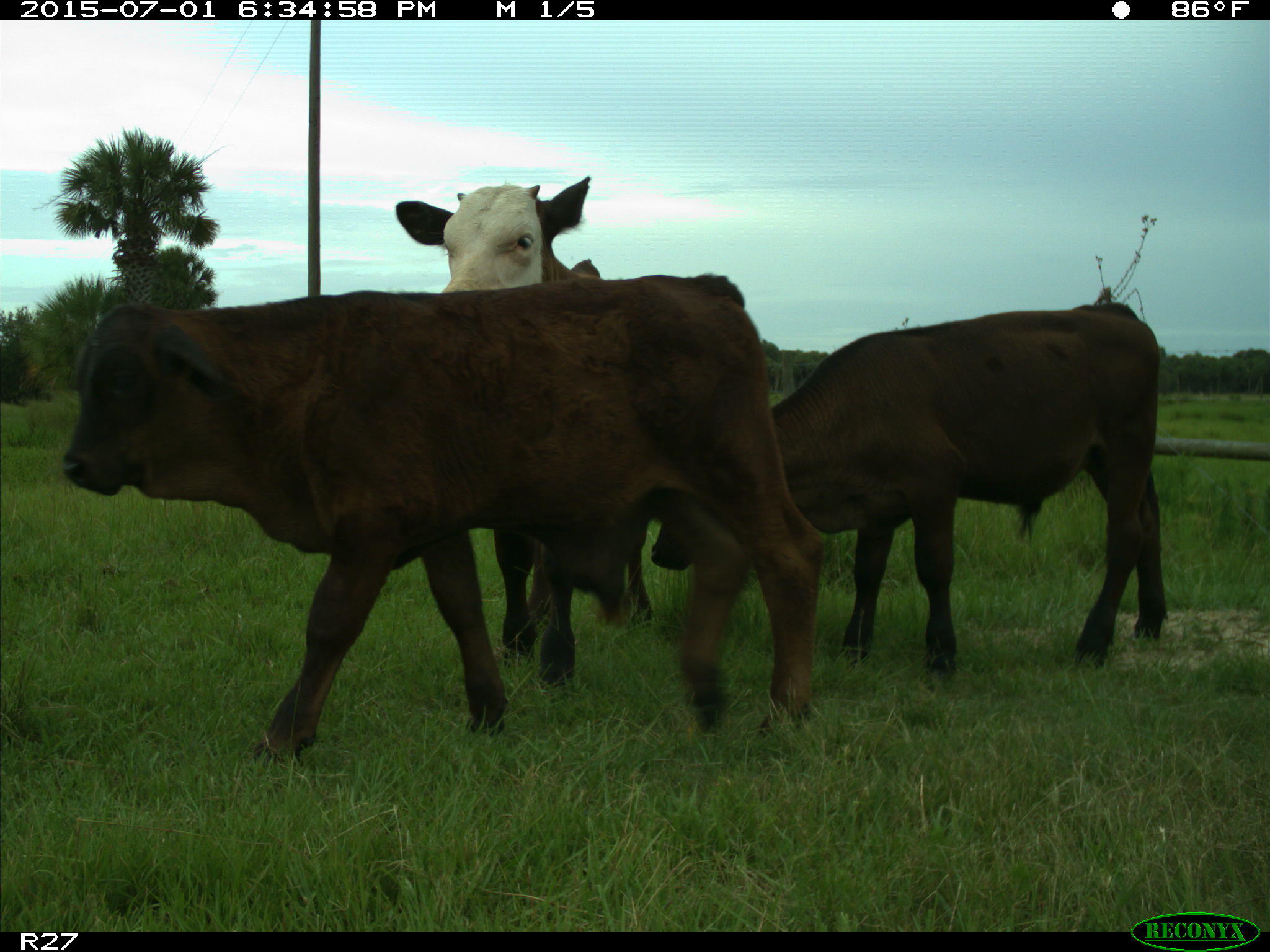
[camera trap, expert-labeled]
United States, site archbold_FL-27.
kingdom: Animalia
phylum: Chordata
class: Mammalia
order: Artiodactyla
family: Bovidae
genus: Bos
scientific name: Bos taurus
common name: domestic cow